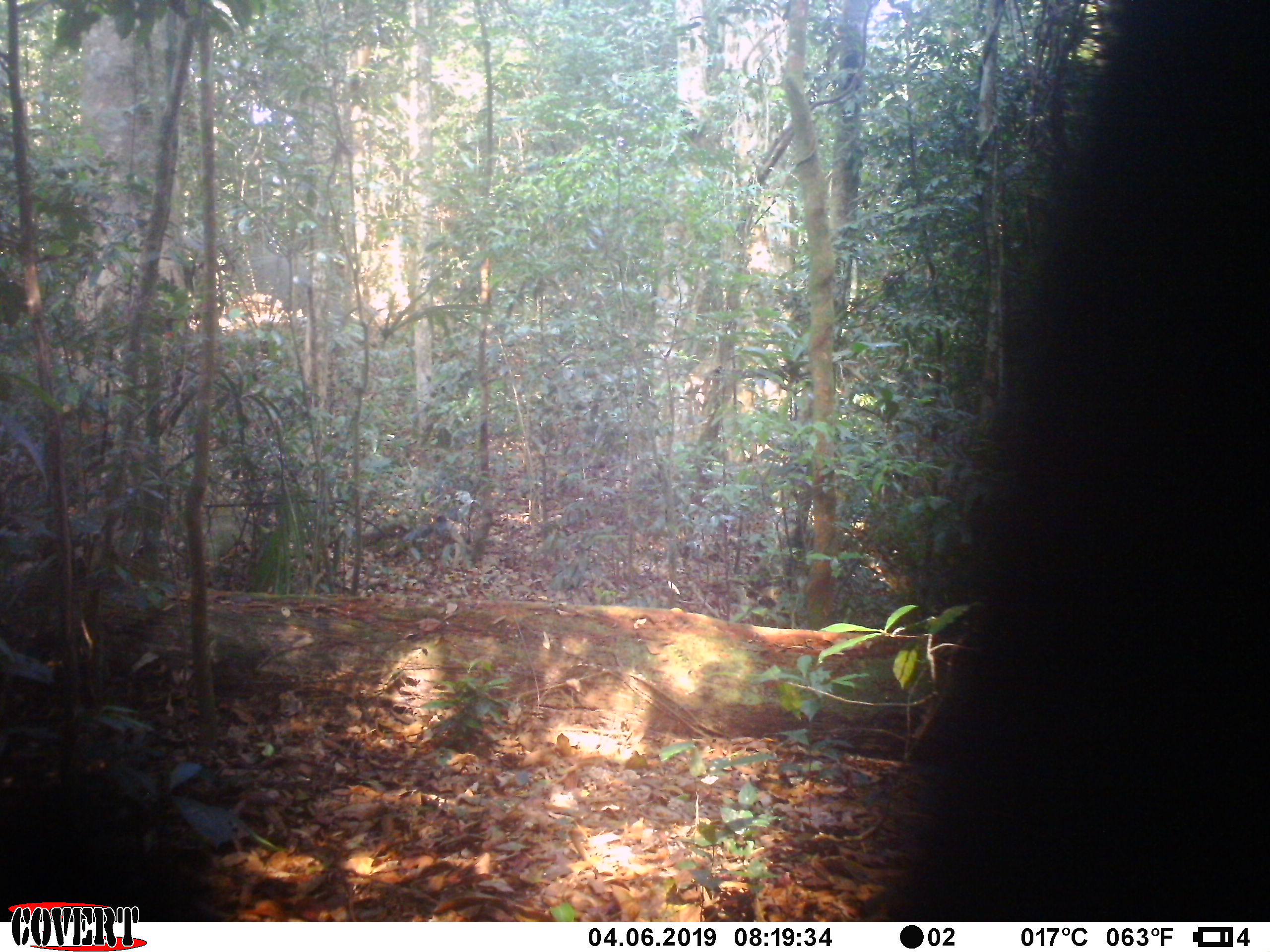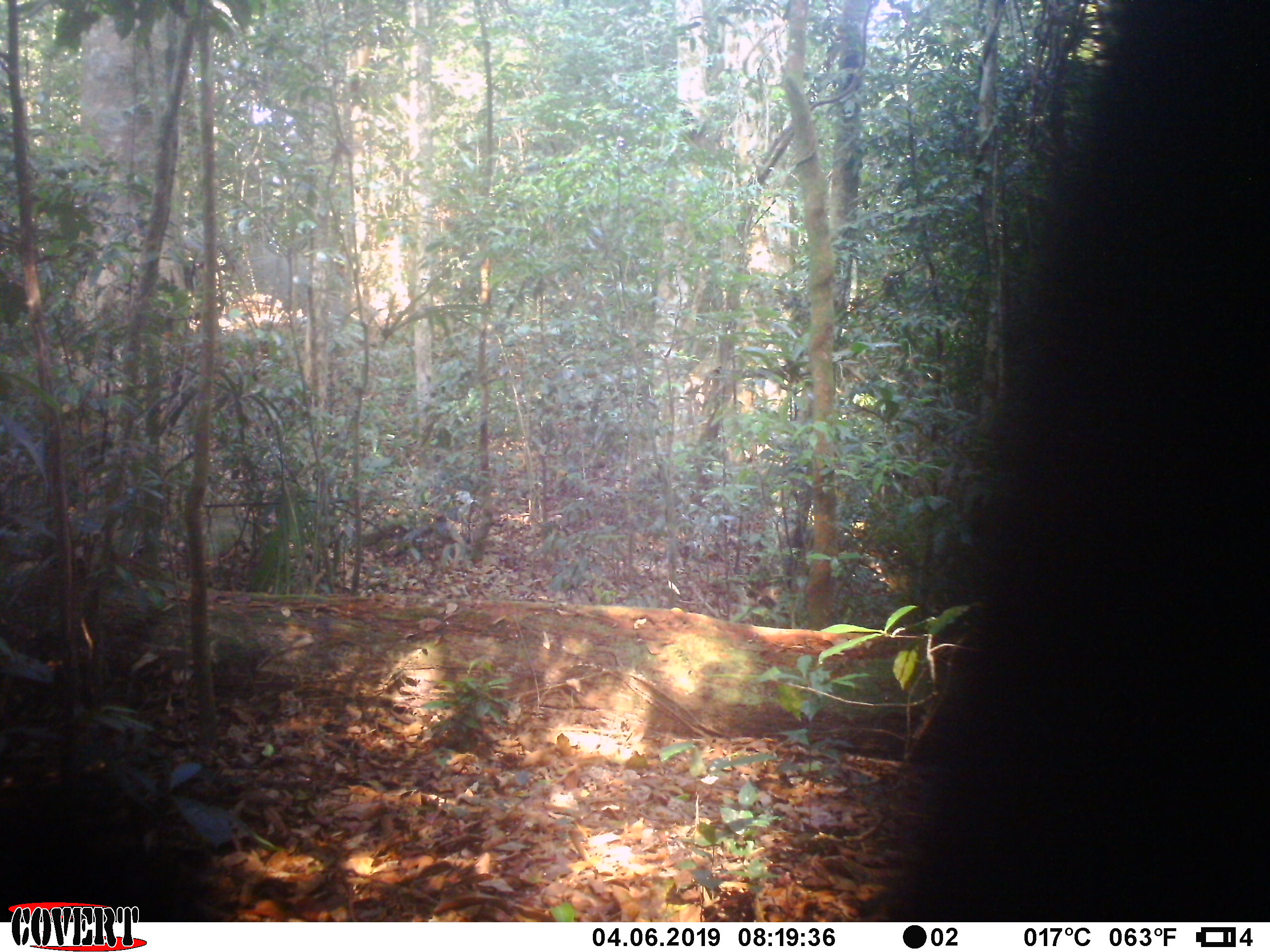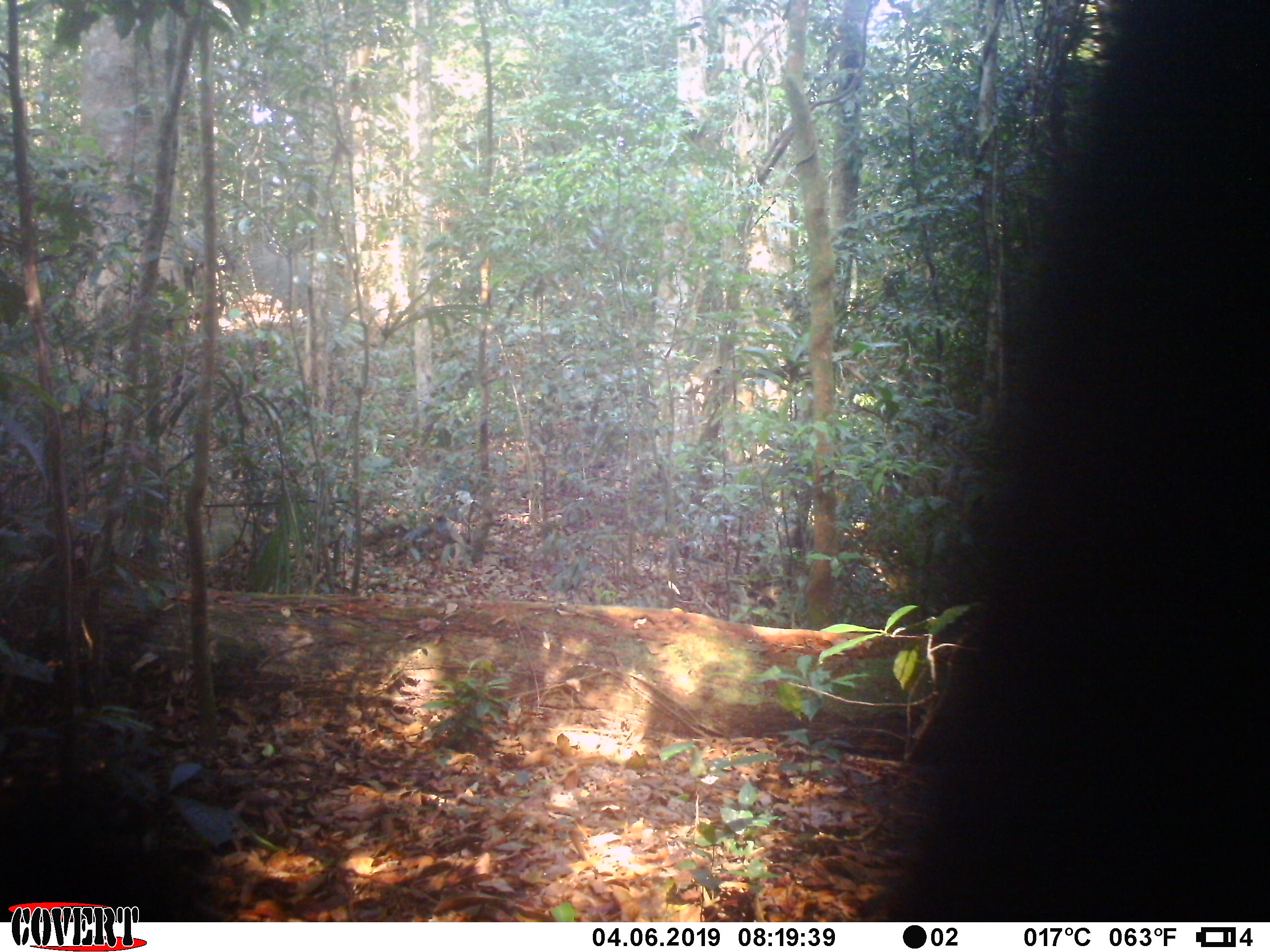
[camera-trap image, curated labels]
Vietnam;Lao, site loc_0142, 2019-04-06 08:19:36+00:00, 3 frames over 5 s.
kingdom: Animalia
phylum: Chordata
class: Mammalia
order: Artiodactyla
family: Cervidae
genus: Muntiacus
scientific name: Muntiacus vuquangensis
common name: large-antlered muntjac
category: large antlered muntjac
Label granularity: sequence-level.